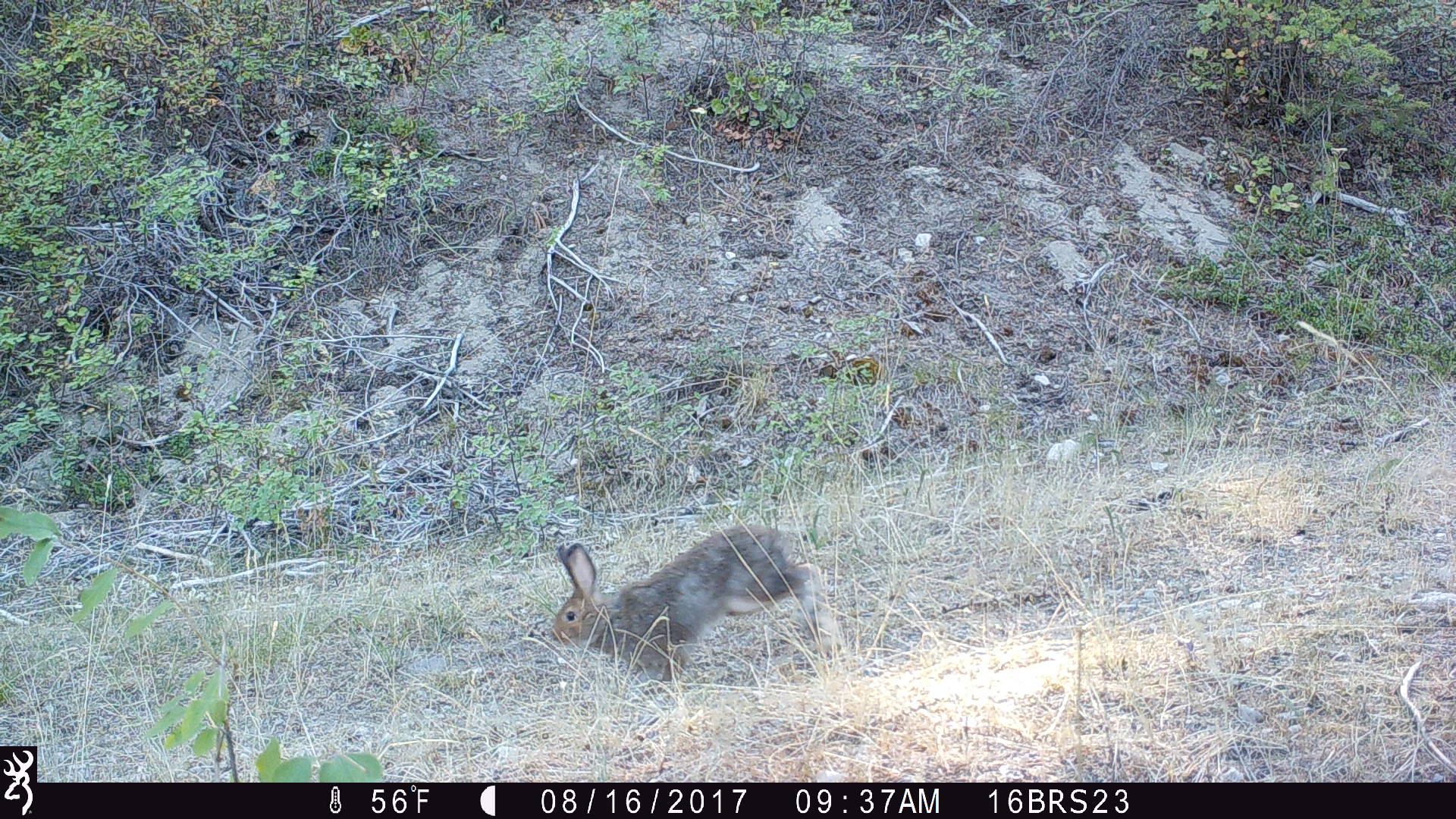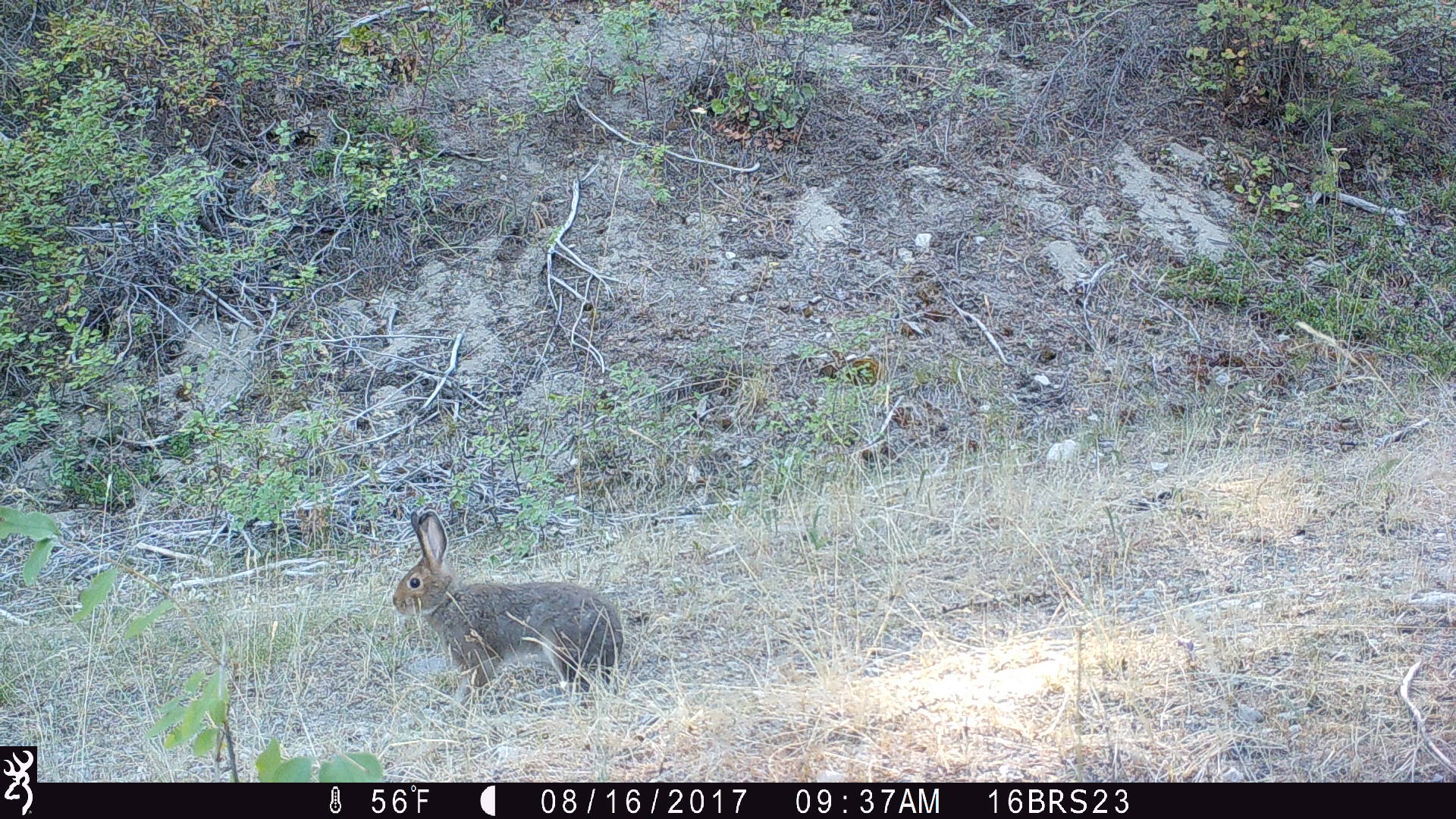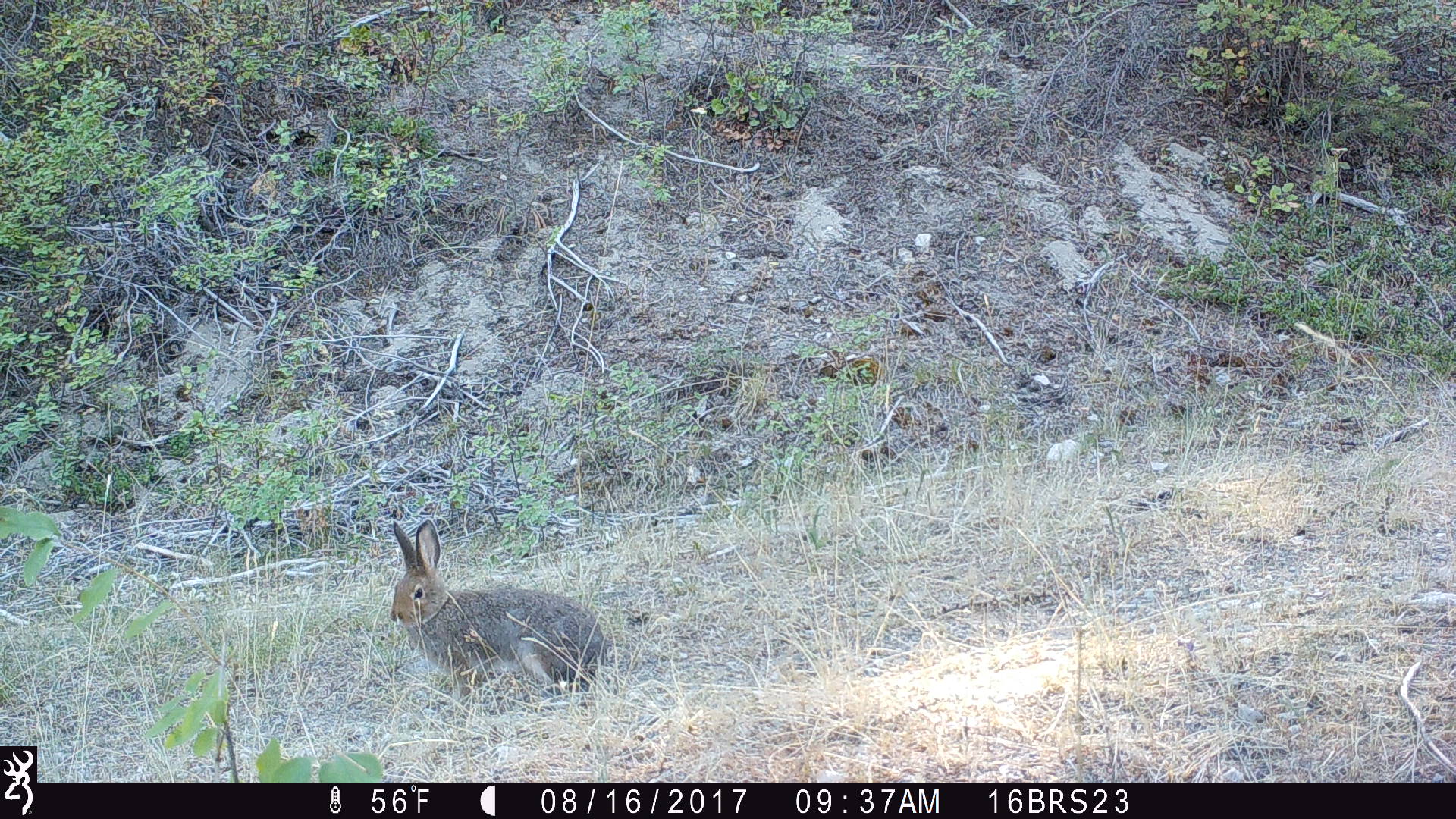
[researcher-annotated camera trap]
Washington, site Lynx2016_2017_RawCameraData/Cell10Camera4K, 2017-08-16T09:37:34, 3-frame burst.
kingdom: Animalia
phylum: Chordata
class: Mammalia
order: Lagomorpha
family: Leporidae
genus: Lepus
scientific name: Lepus americanus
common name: snowshoe hare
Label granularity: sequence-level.